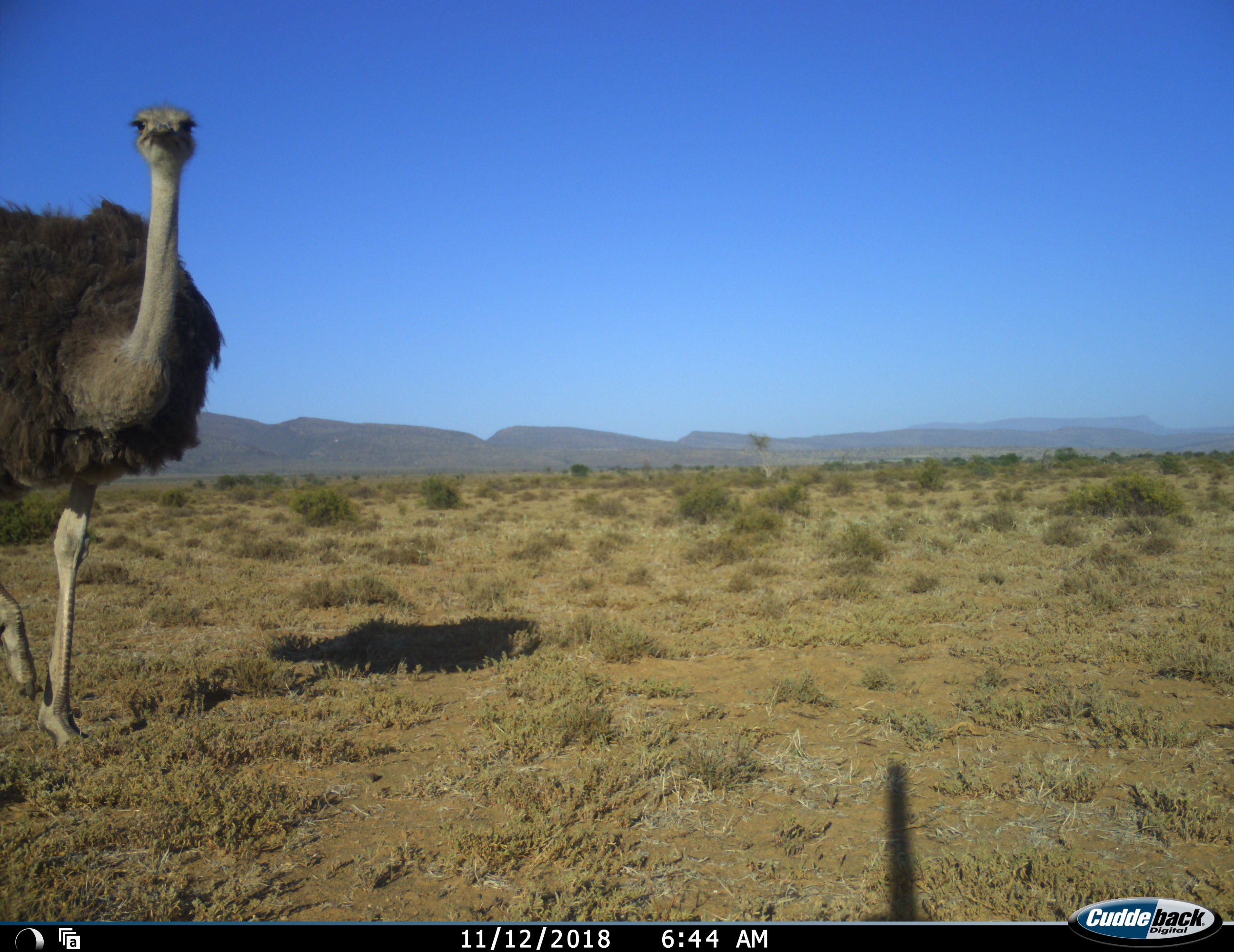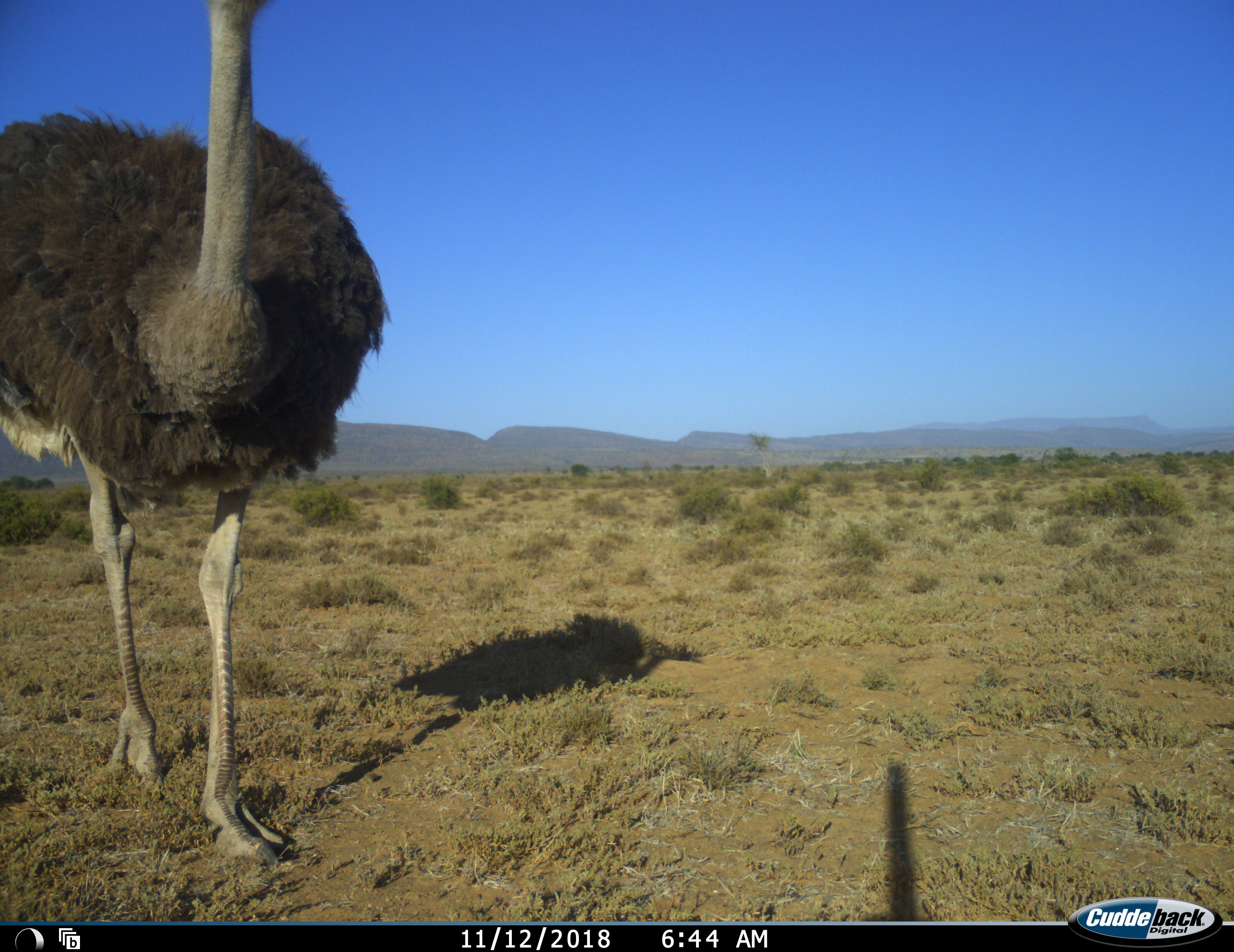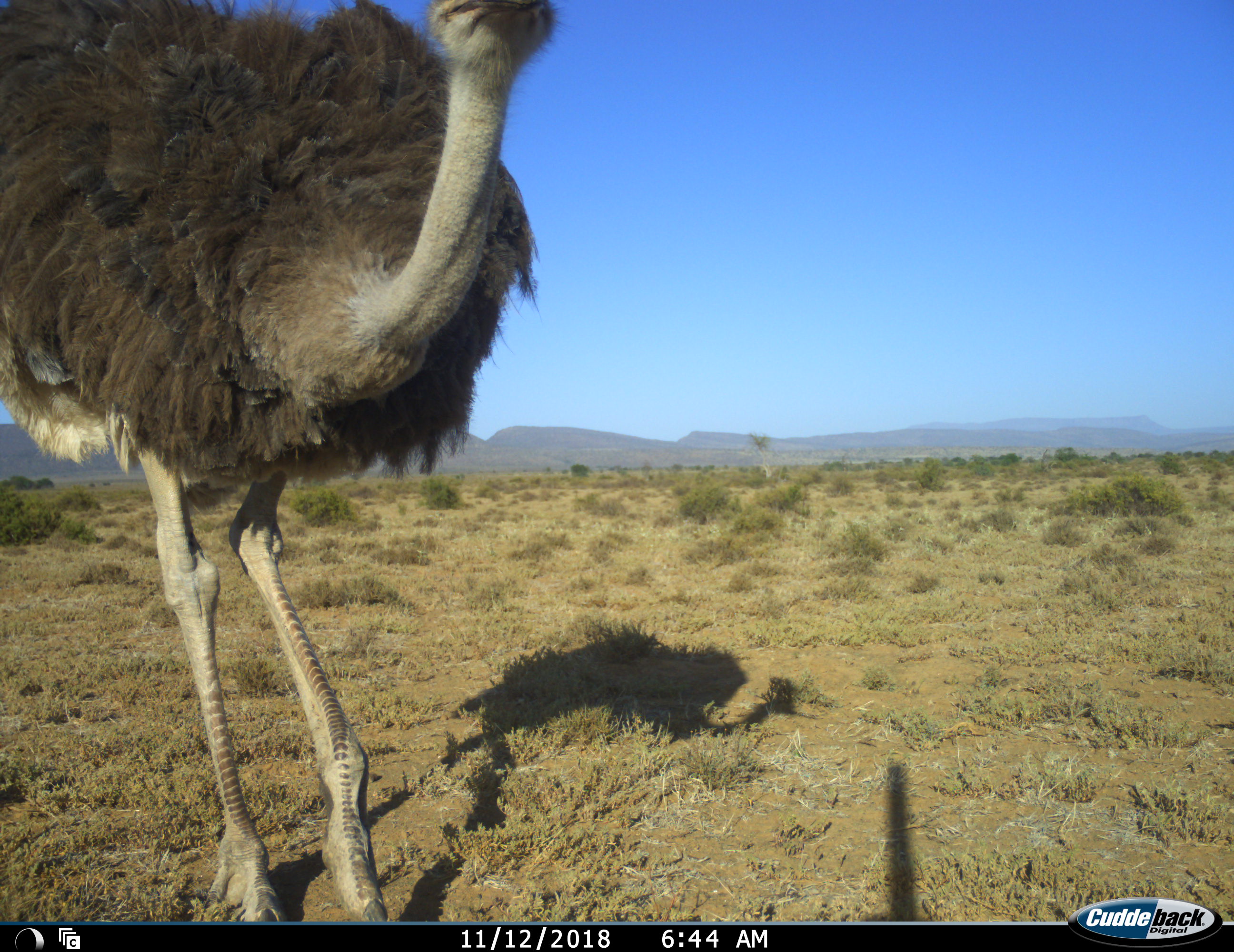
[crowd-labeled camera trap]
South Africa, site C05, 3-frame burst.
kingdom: Animalia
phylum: Chordata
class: Aves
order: Struthioniformes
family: Struthionidae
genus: Struthio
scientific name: Struthio camelus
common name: ostrich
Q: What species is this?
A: Ostrich (Struthio camelus).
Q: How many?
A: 1.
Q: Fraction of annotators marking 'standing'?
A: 10%.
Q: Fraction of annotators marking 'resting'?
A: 0%.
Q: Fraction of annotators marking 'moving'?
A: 90%.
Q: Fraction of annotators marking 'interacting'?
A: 0%.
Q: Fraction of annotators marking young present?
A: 0%.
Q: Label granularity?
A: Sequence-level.